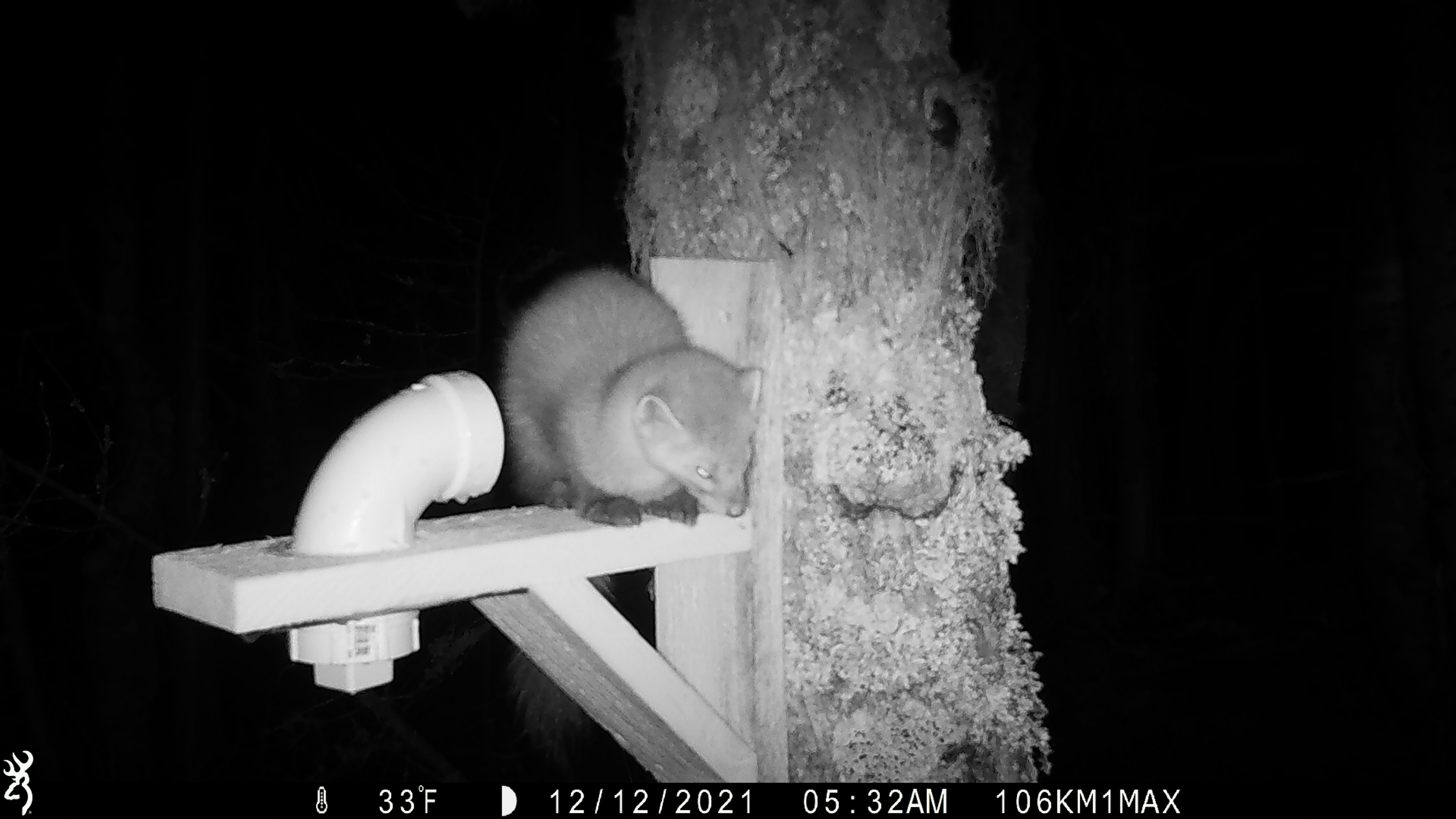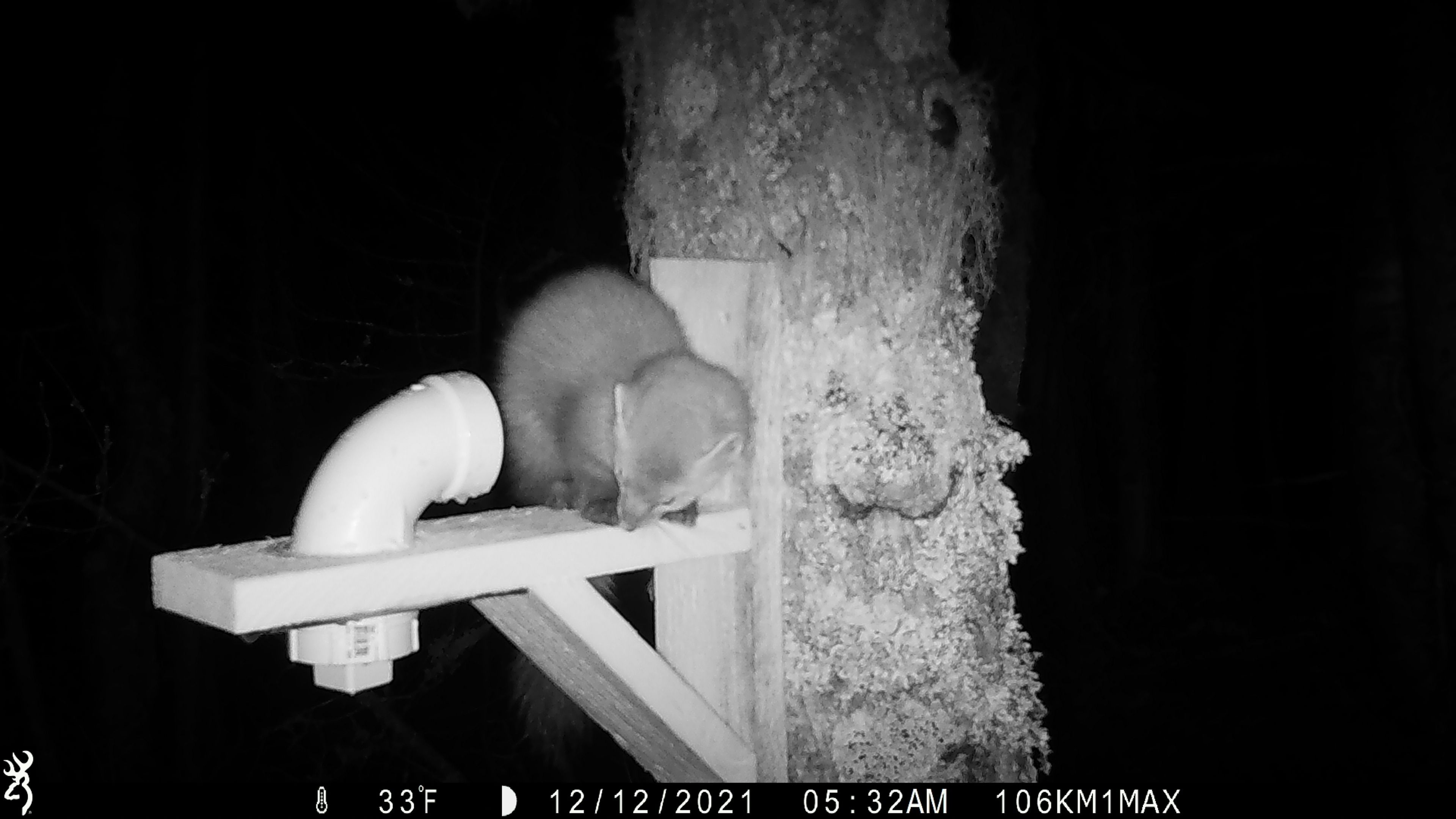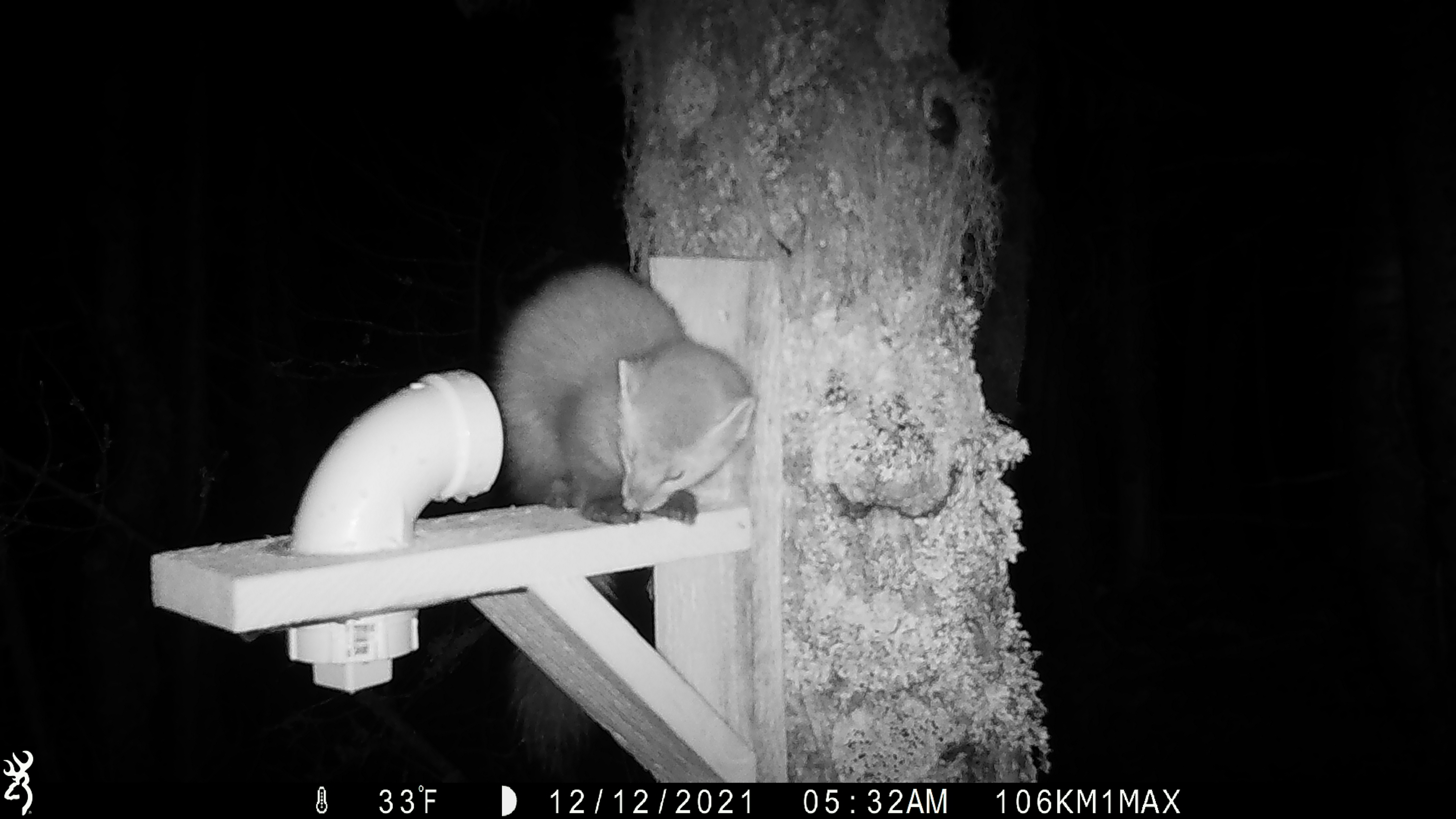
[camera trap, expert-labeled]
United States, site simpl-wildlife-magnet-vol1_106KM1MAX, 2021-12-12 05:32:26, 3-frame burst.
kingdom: Animalia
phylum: Chordata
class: Mammalia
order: Carnivora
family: Mustelidae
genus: Martes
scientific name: Martes americana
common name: american marten